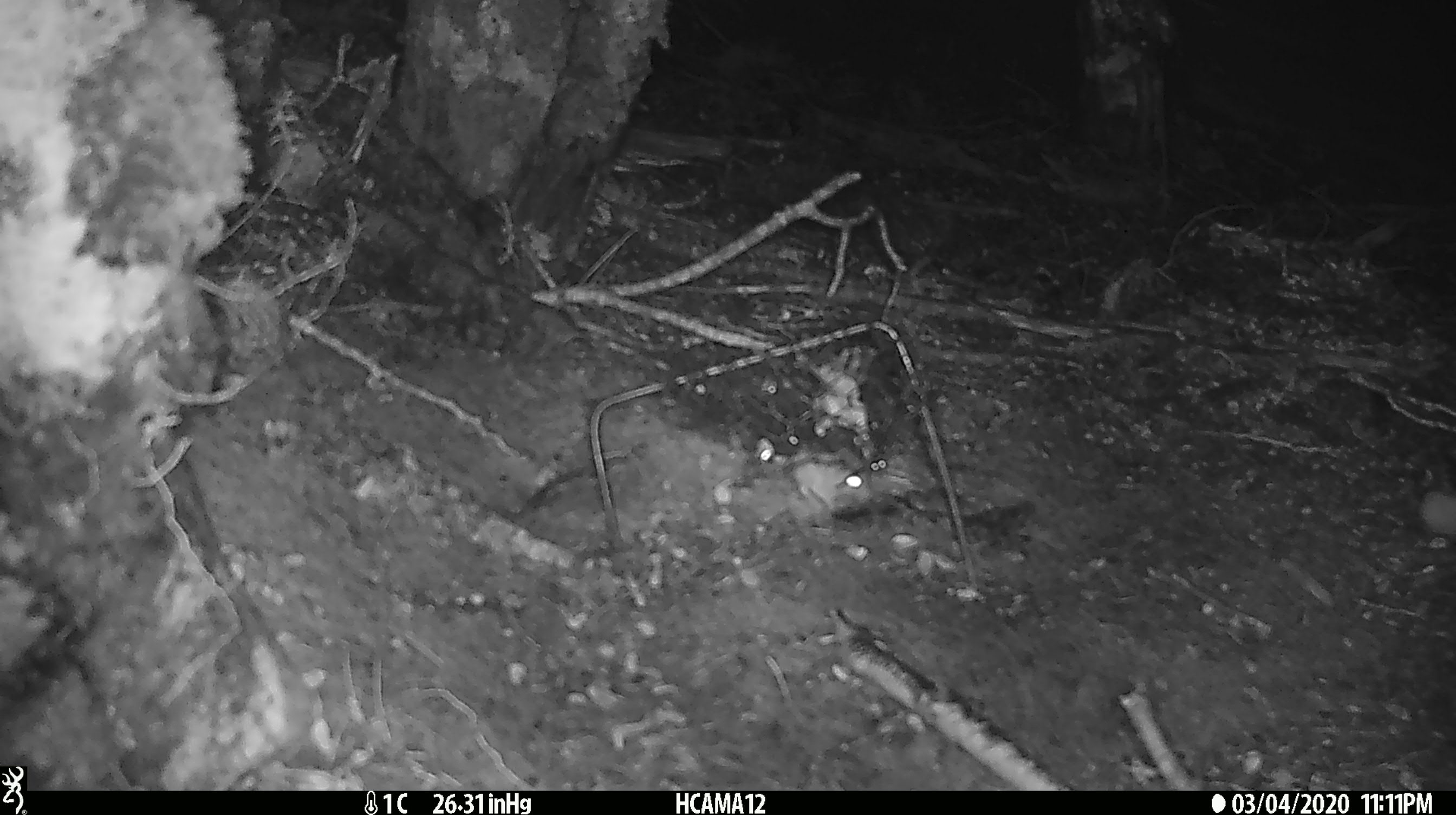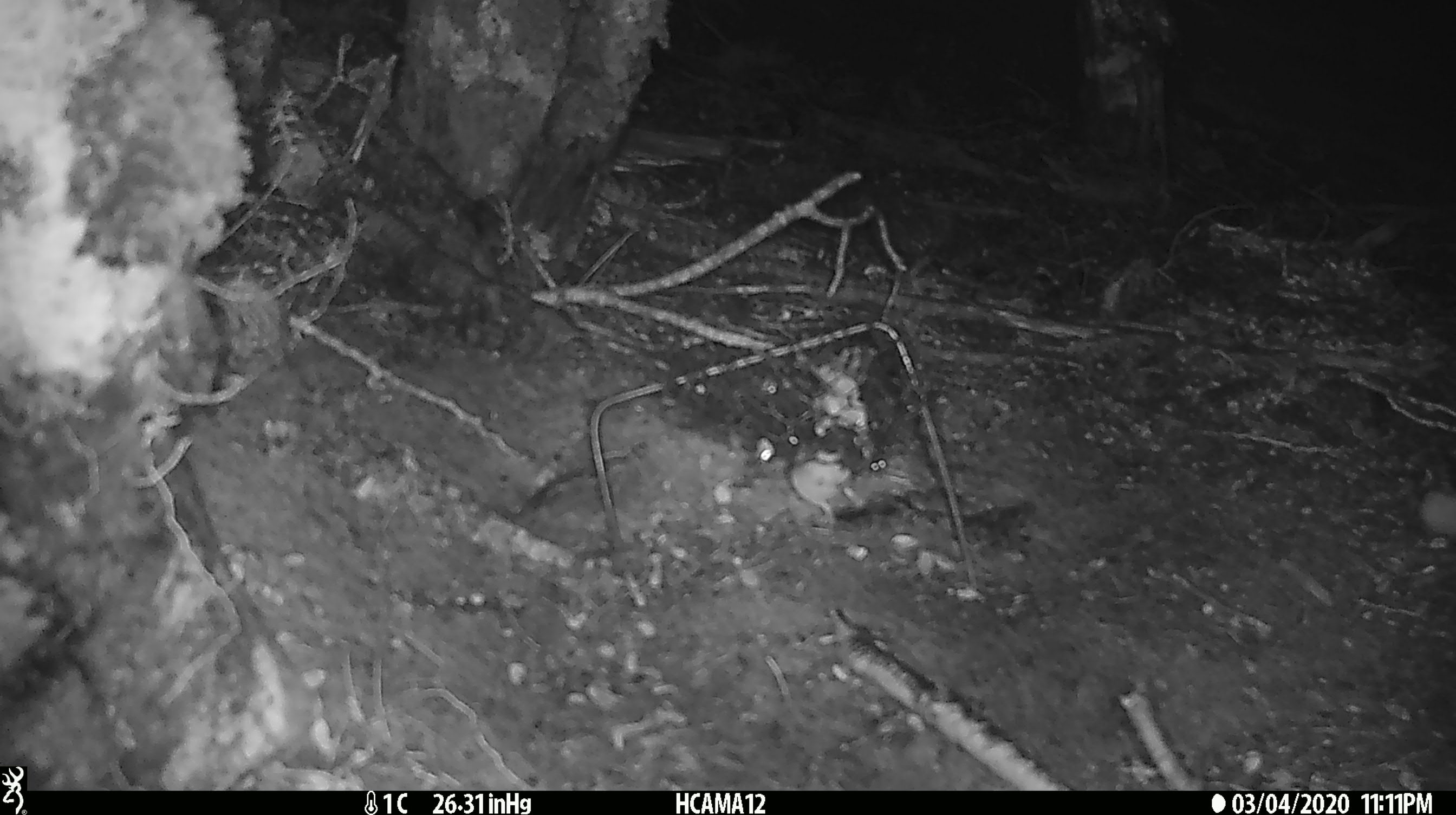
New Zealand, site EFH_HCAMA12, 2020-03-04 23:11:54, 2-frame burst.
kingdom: Animalia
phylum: Chordata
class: Mammalia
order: Rodentia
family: Muridae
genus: Mus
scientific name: Mus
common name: mouse